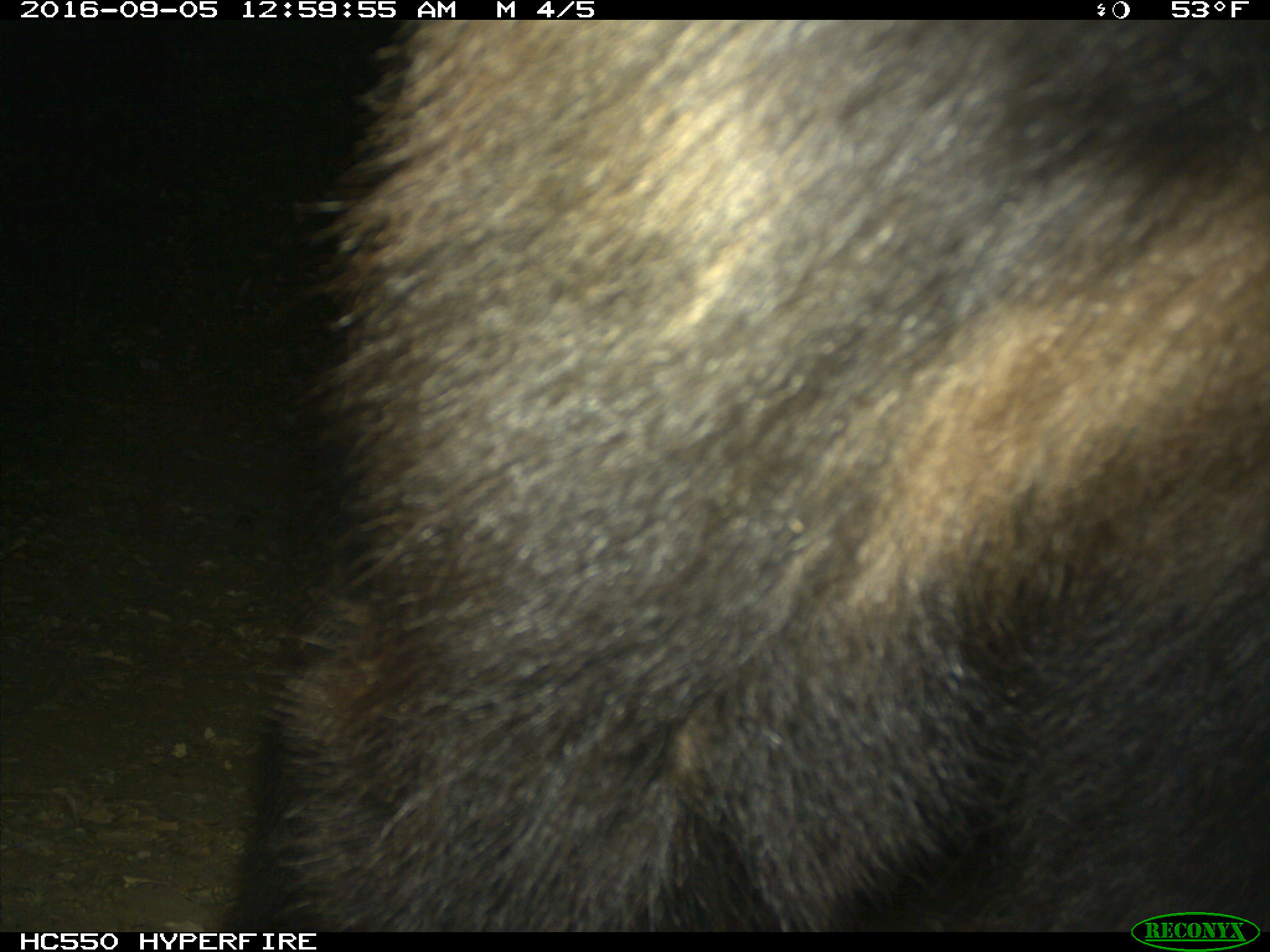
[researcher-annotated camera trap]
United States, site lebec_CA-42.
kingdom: Animalia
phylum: Chordata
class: Mammalia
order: Carnivora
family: Ursidae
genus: Ursus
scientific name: Ursus americanus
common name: american black bear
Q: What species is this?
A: Ursus americanus (american black bear).